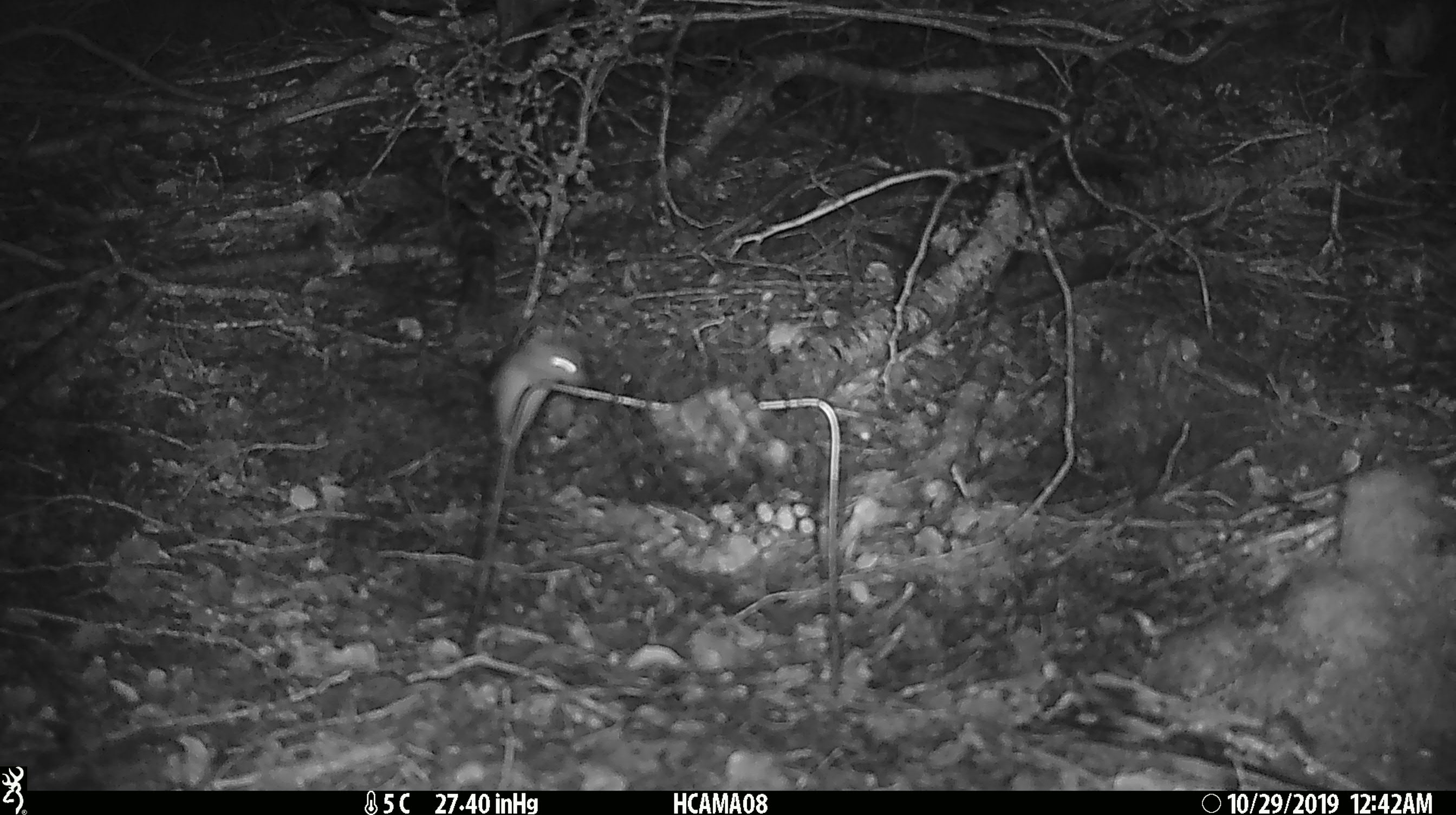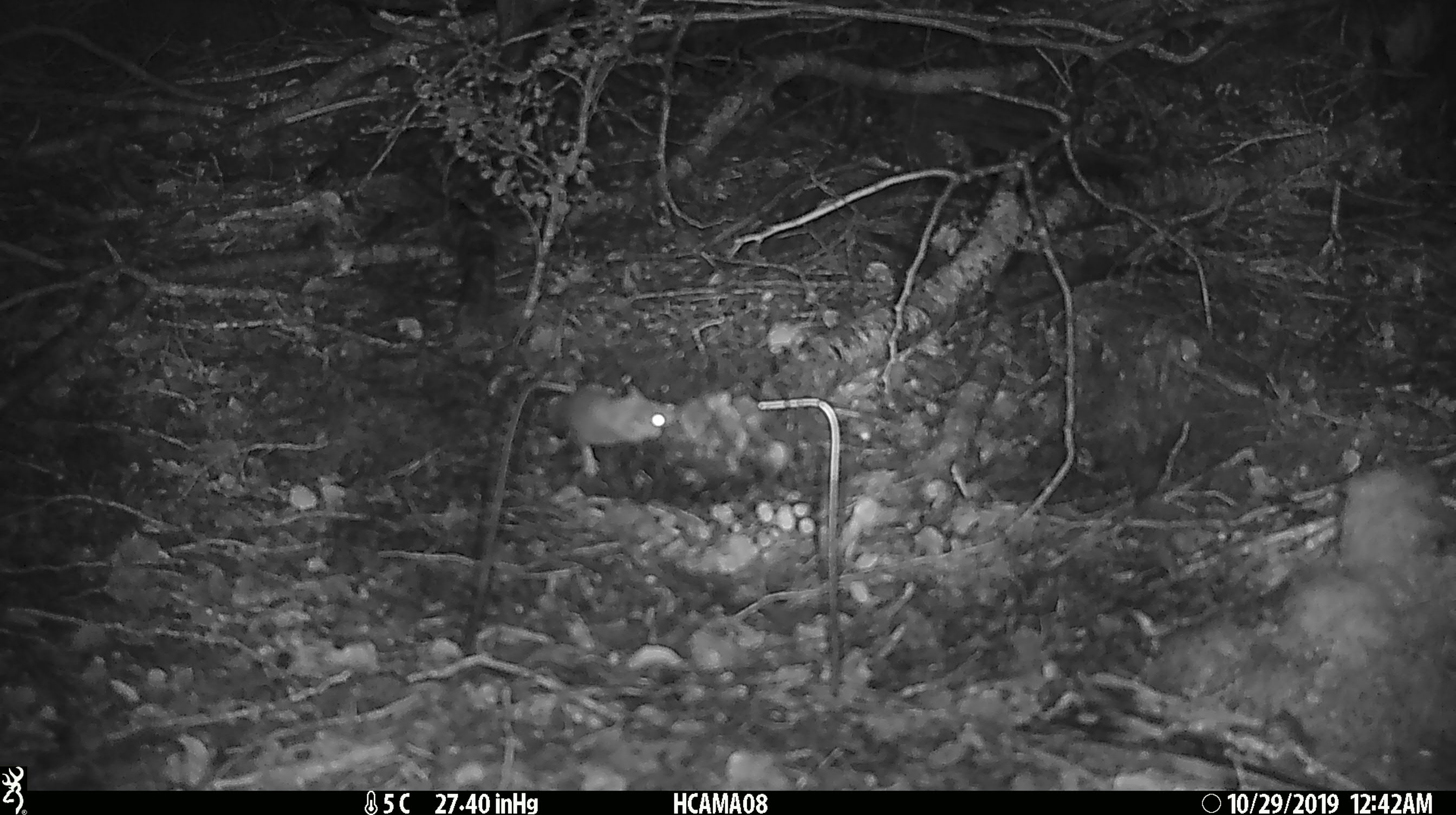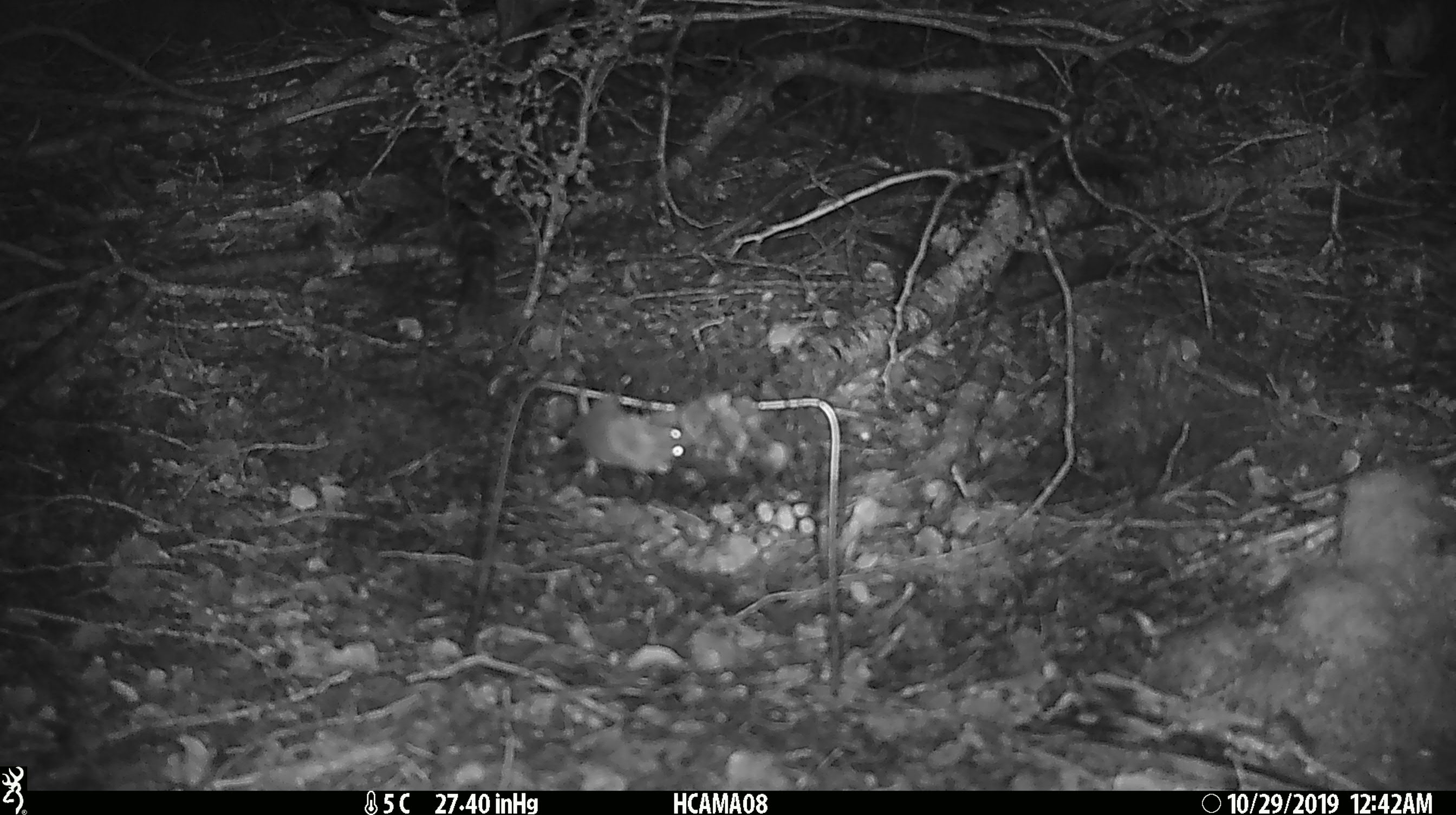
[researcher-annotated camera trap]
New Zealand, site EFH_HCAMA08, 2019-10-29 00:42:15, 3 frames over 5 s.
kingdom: Animalia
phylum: Chordata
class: Mammalia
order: Rodentia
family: Muridae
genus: Mus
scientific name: Mus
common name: mouse